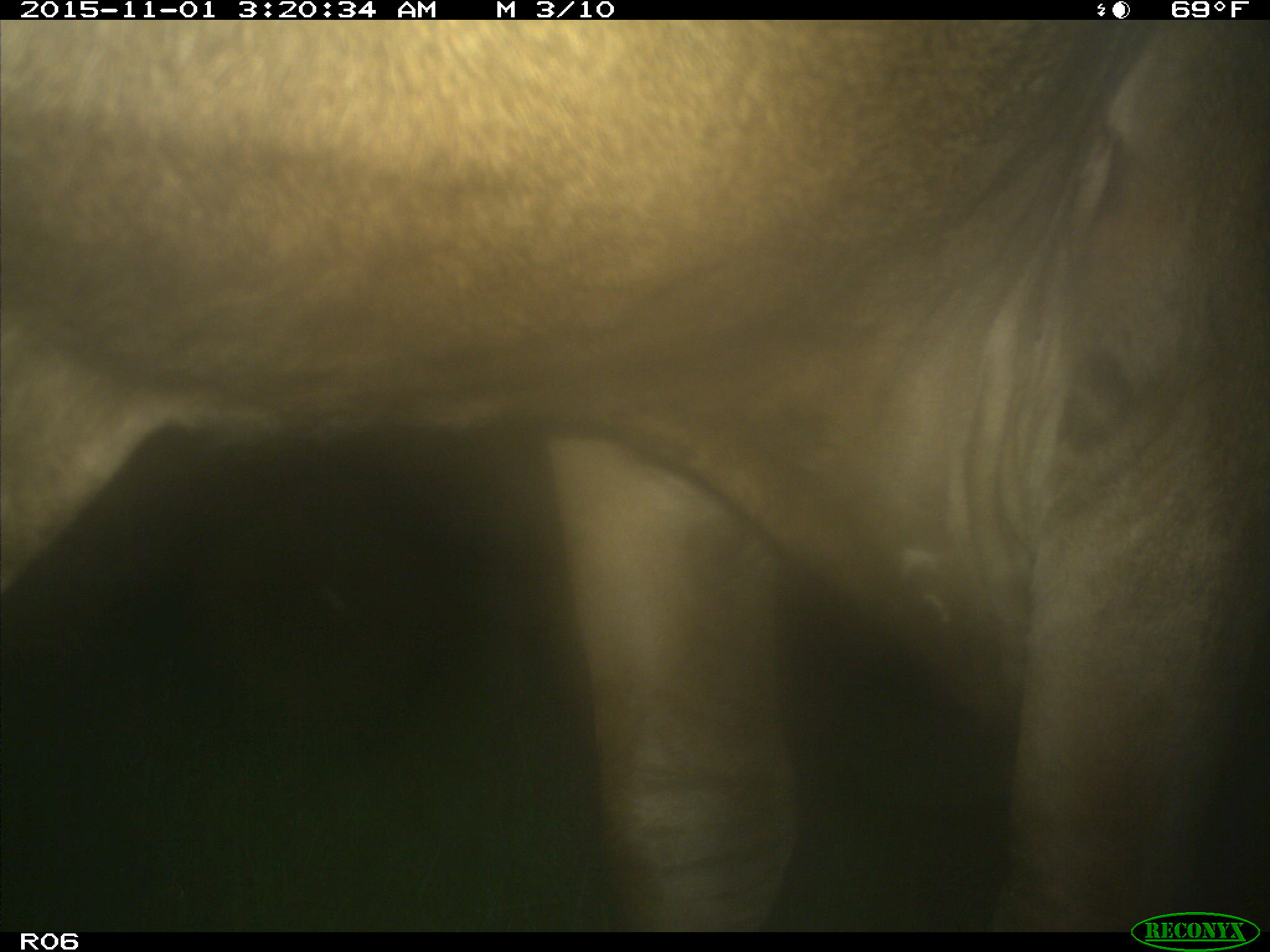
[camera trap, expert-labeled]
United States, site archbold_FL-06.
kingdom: Animalia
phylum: Chordata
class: Mammalia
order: Artiodactyla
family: Bovidae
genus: Bos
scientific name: Bos taurus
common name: domestic cow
Bos taurus (domestic cow).